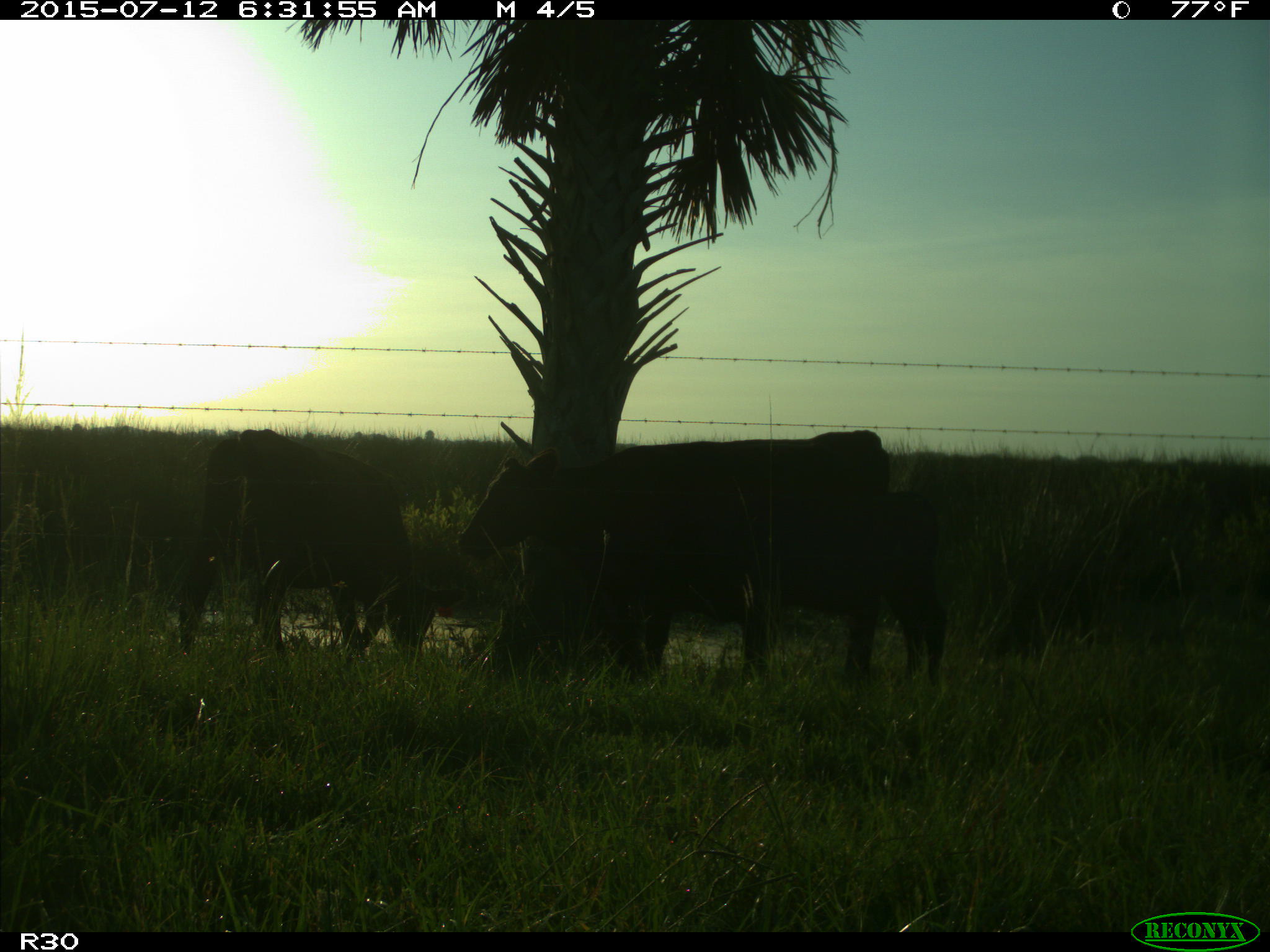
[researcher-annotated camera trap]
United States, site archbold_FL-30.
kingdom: Animalia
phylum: Chordata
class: Mammalia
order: Artiodactyla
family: Bovidae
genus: Bos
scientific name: Bos taurus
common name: domestic cow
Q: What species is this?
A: Bos taurus (domestic cow).